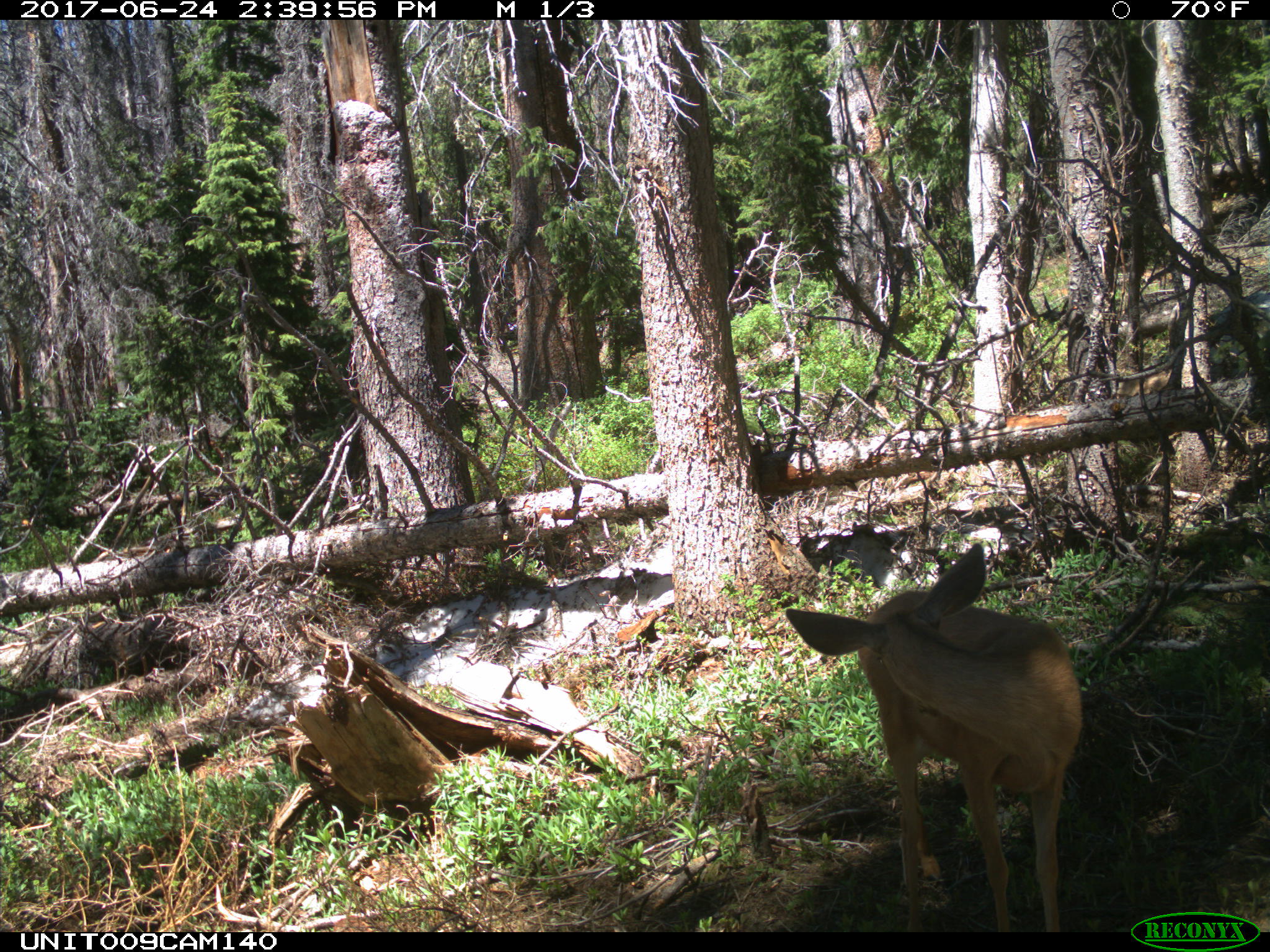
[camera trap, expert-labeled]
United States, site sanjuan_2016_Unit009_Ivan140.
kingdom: Animalia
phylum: Chordata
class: Mammalia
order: Artiodactyla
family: Cervidae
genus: Odocoileus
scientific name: Odocoileus hemionus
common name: mule deer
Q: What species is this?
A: Odocoileus hemionus (mule deer).